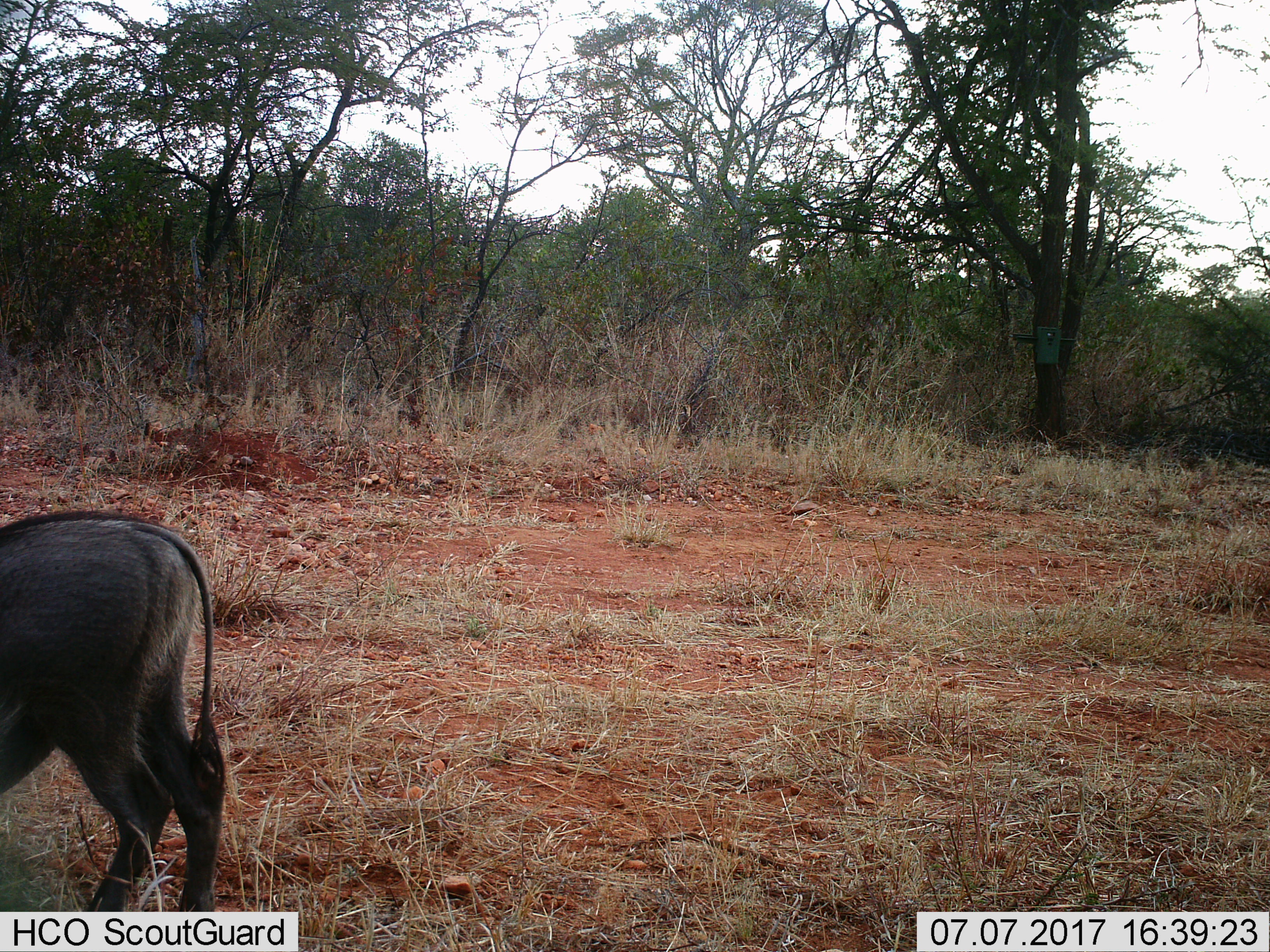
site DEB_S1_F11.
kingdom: Animalia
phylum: Chordata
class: Mammalia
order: Artiodactyla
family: Suidae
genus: Phacochoerus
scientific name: Phacochoerus africanus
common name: warthog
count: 1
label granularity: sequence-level